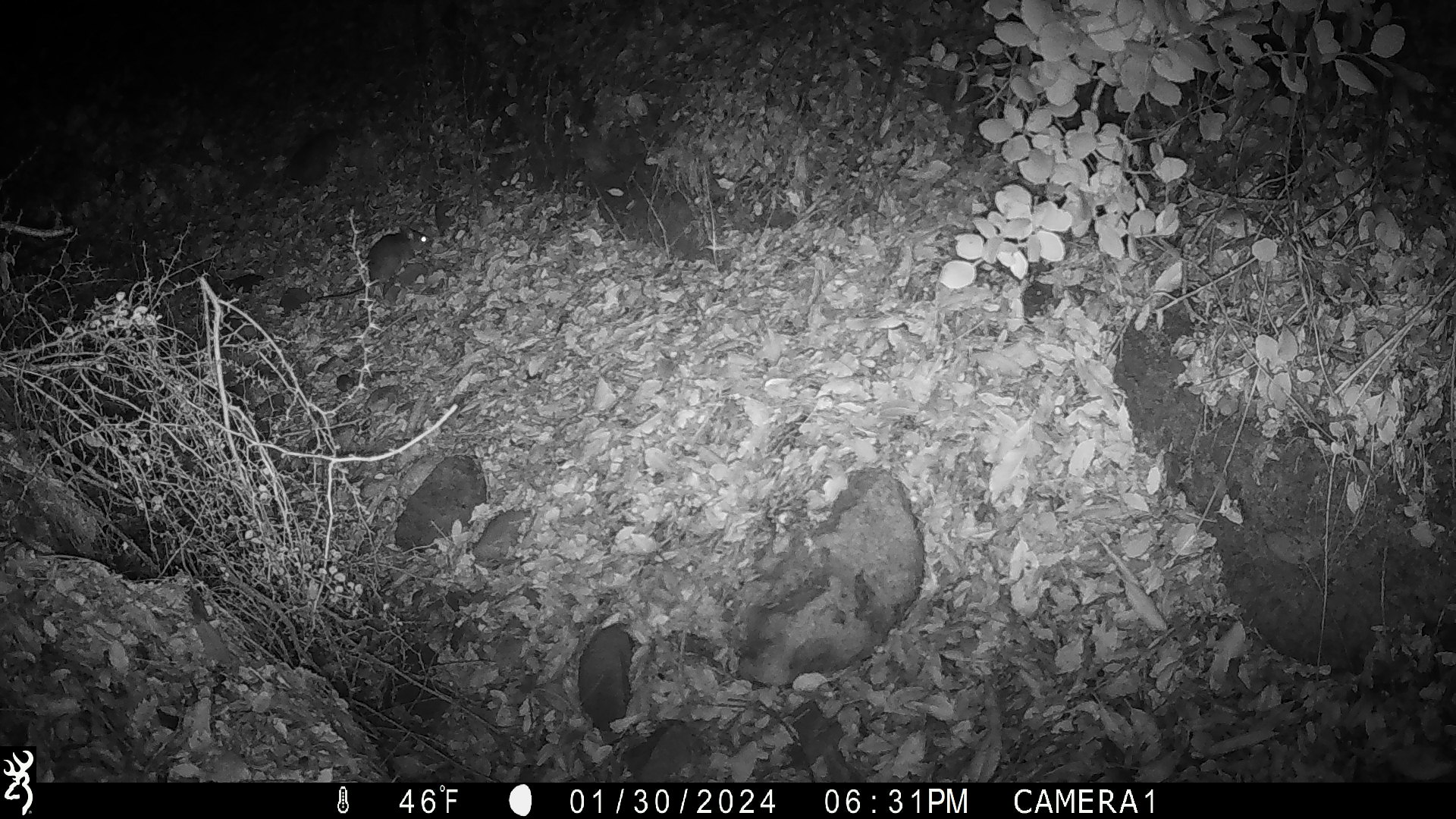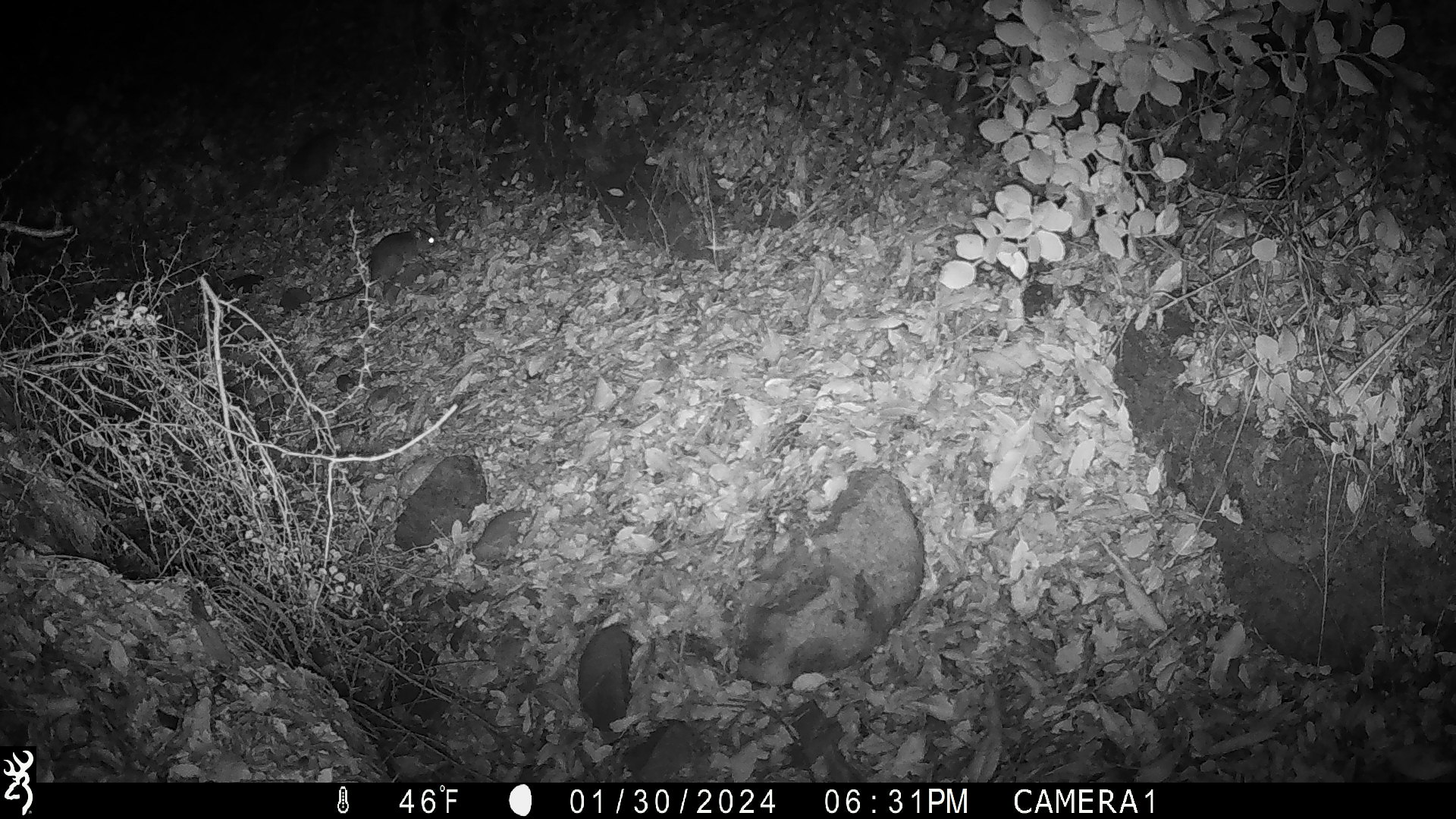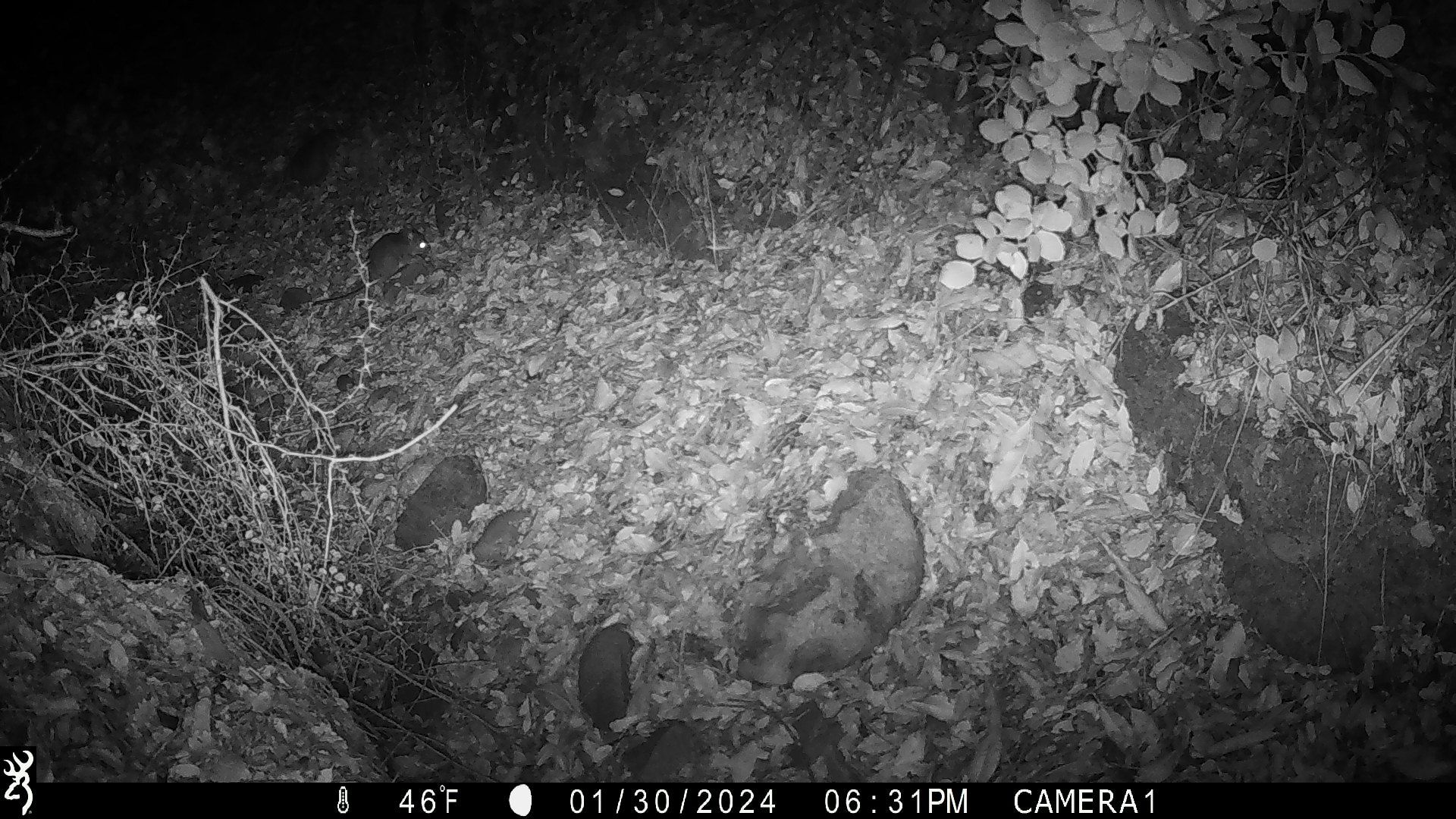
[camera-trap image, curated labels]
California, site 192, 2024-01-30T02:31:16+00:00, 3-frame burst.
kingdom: Animalia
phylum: Chordata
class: Mammalia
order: Rodentia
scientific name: Rodentia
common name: mouse or rat